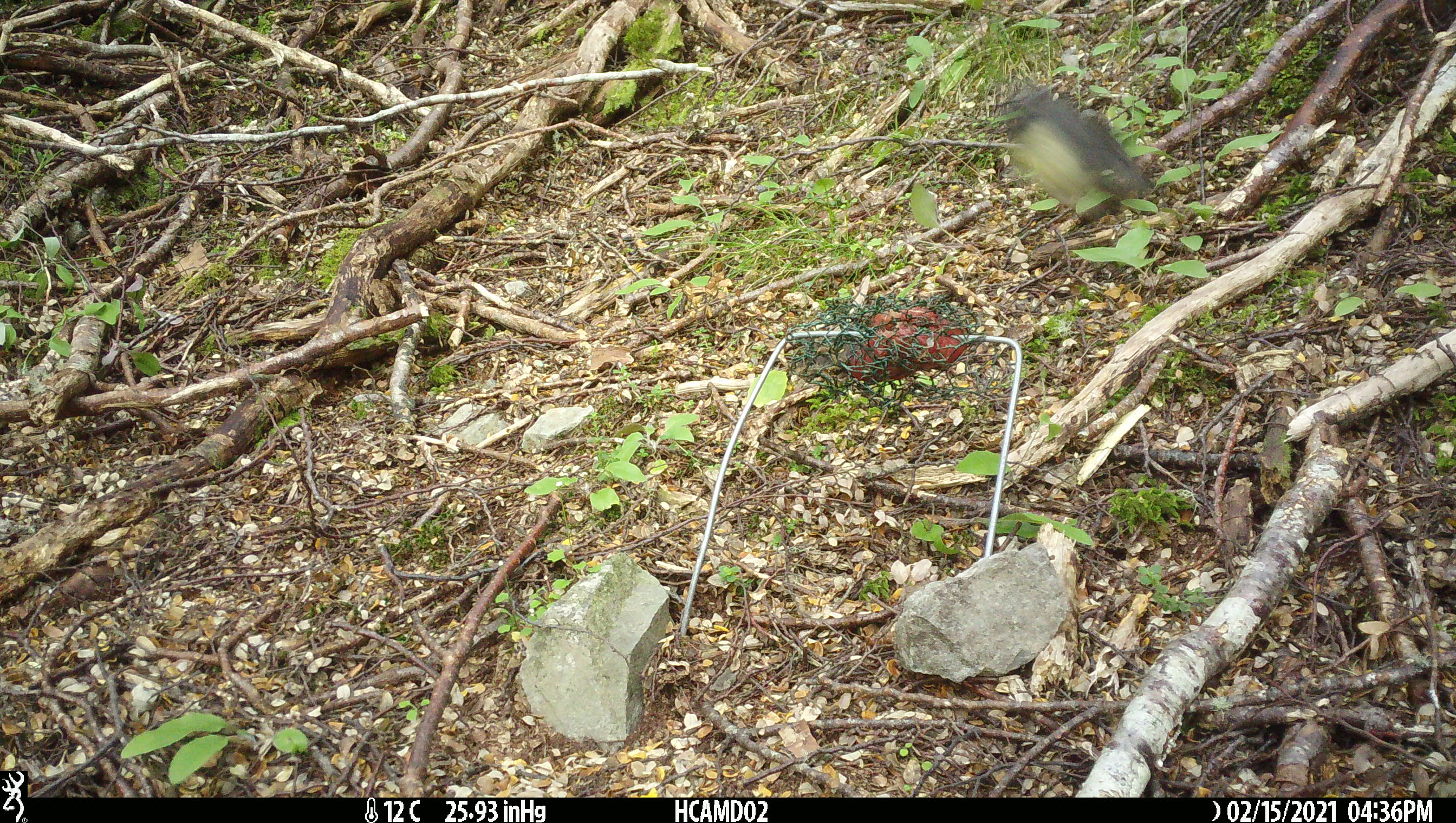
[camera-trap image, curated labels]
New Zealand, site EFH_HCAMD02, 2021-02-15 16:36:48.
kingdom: Animalia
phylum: Chordata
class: Aves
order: Passeriformes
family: Petroicidae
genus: Petroica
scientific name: Petroica australis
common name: new zealand robin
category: robin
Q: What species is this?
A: Robin (new zealand robin) (Petroica australis).